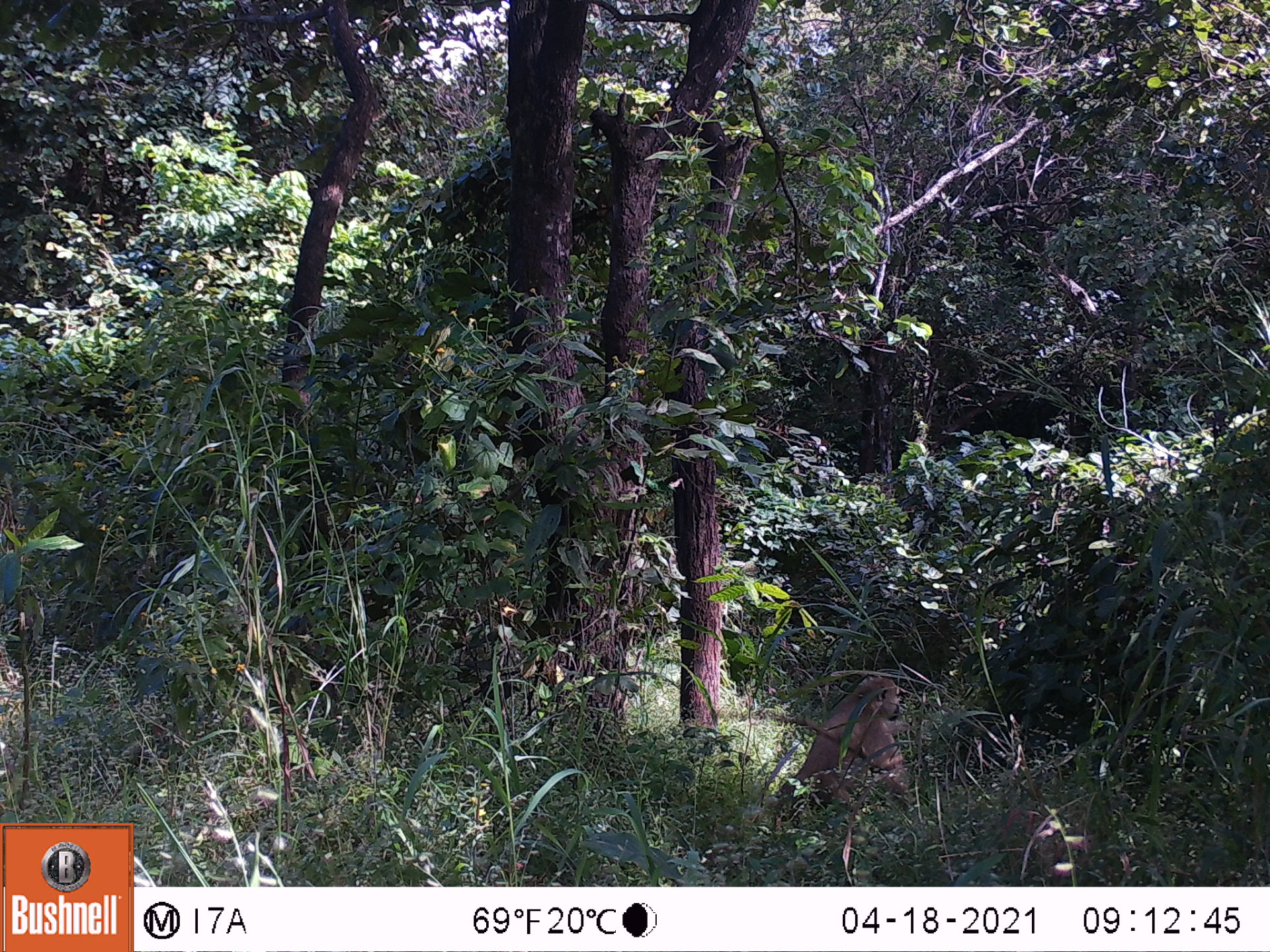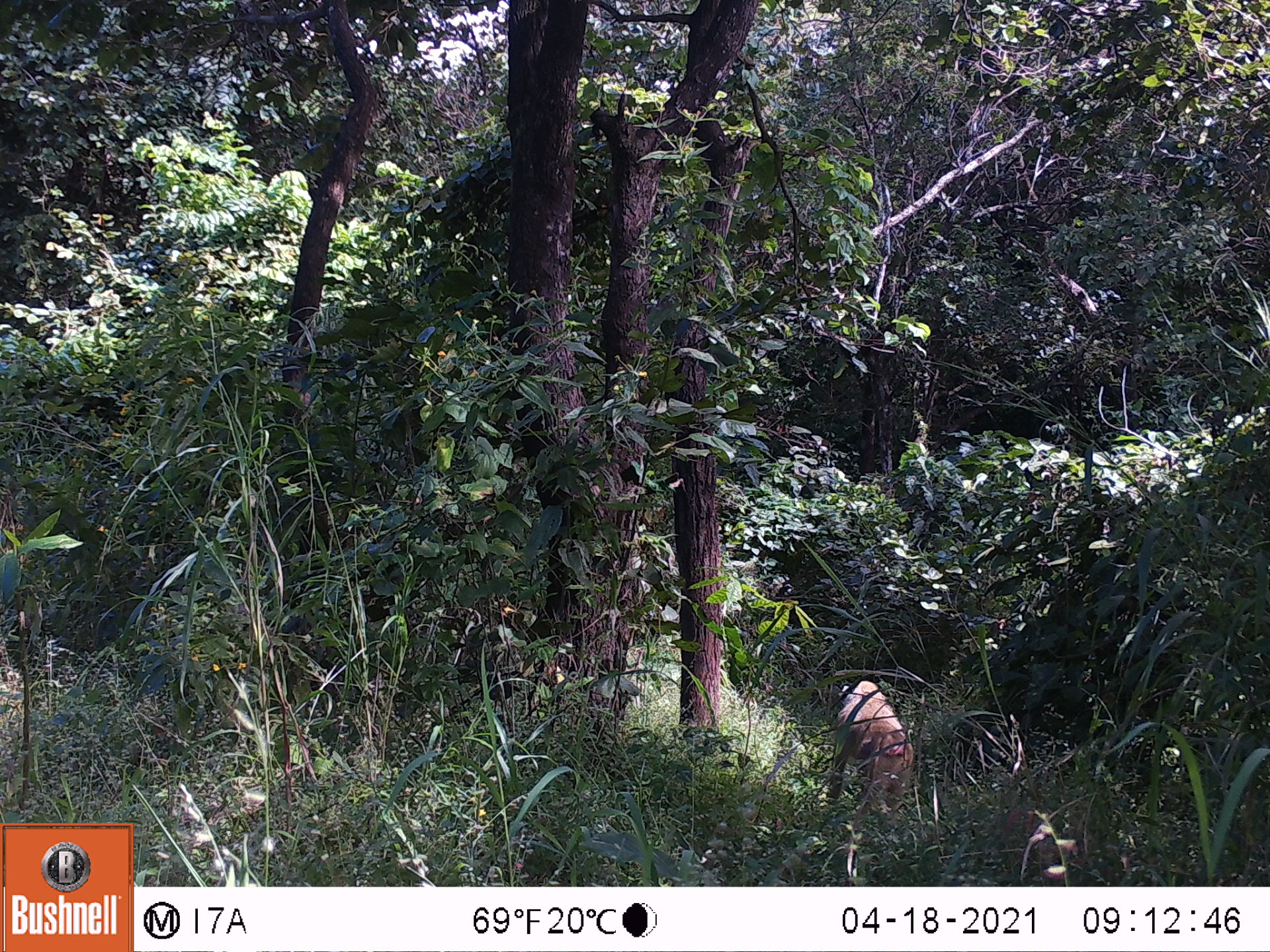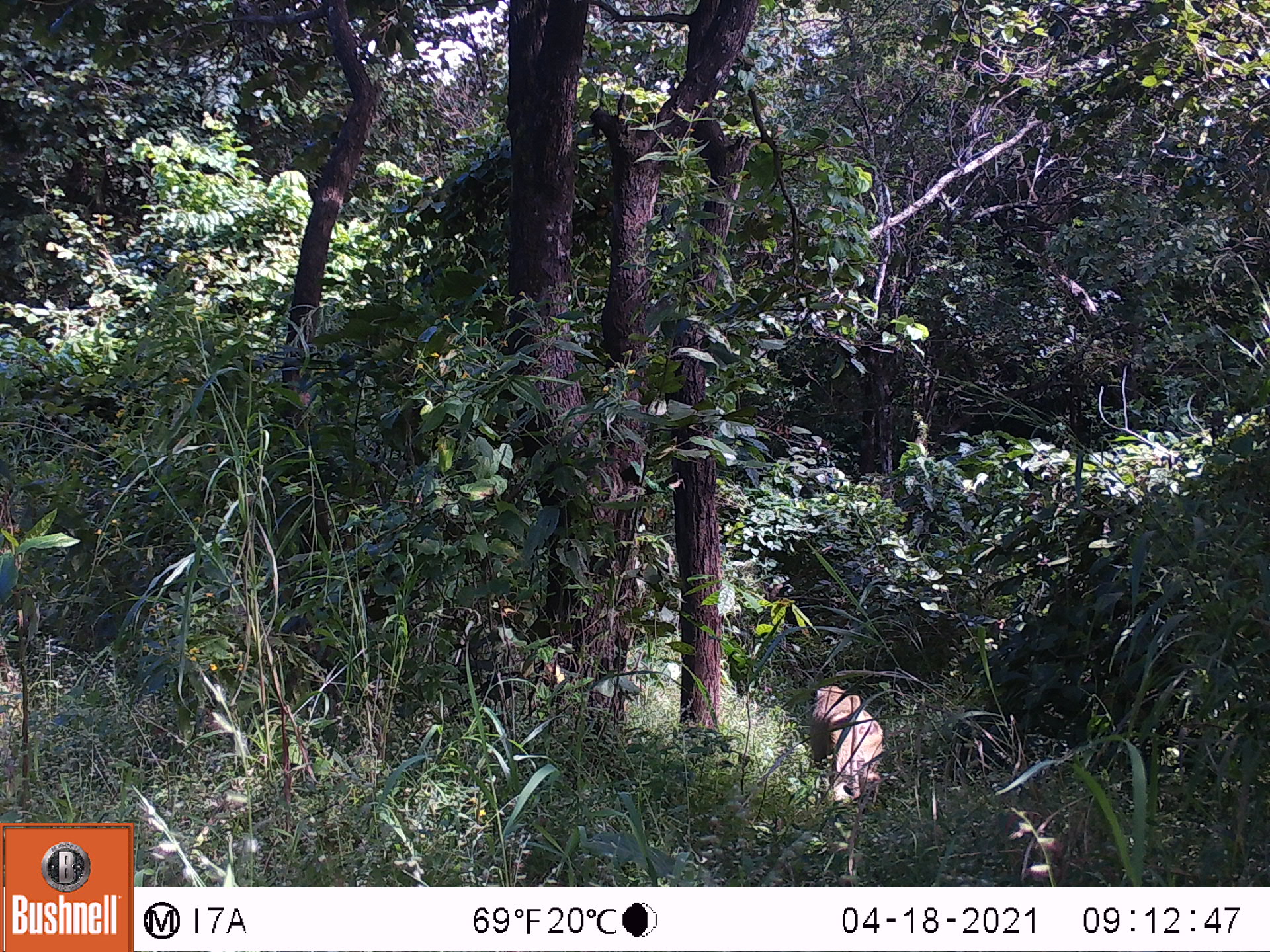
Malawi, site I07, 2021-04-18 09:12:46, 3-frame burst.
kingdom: Animalia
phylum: Chordata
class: Mammalia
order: Primates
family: Cercopithecidae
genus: Papio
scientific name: Papio cynocephalus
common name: yellow baboon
Yellow baboon (Papio cynocephalus), count 1.